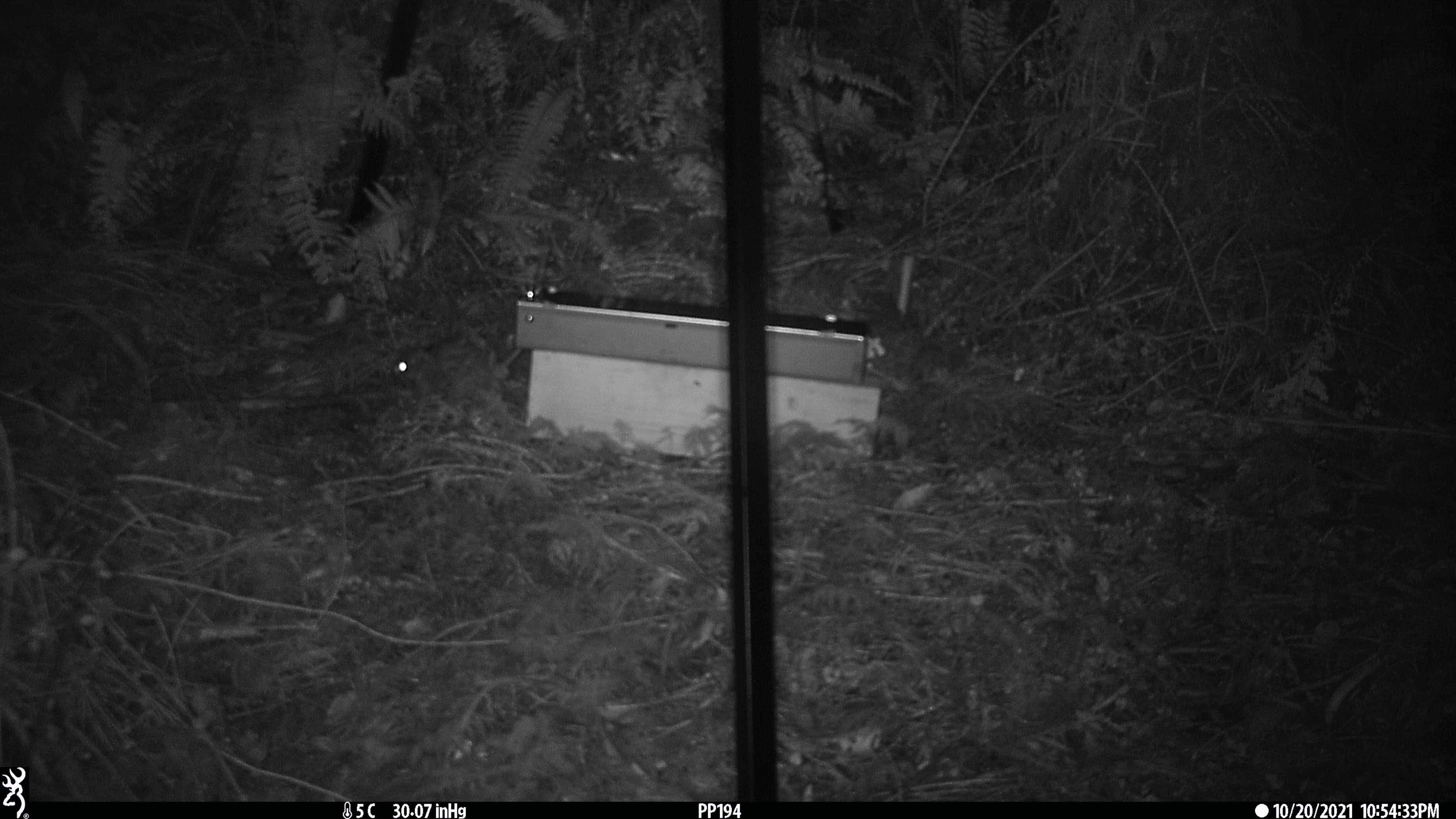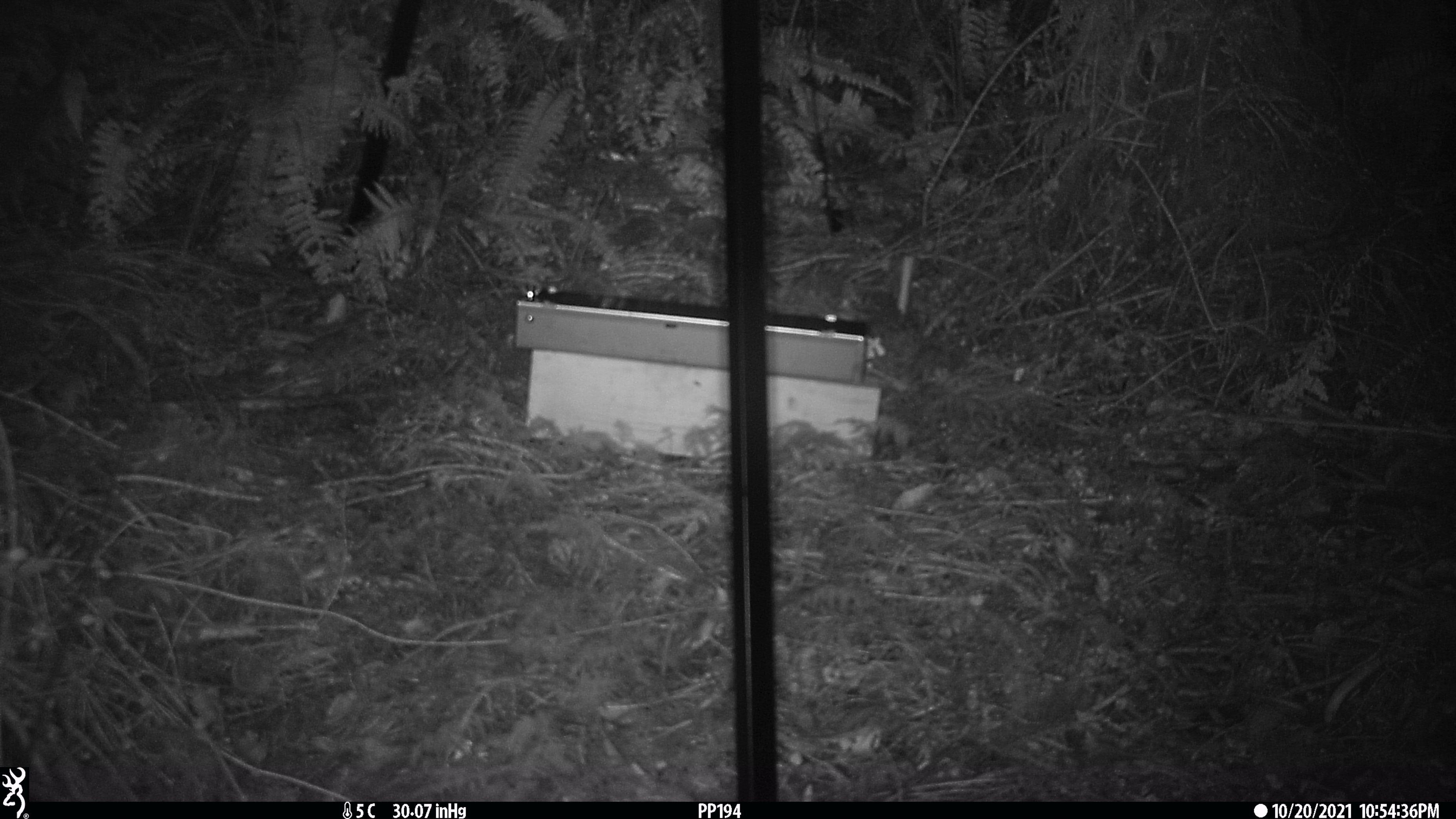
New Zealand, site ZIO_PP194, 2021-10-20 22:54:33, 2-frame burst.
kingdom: Animalia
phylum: Chordata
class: Mammalia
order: Rodentia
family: Muridae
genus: Rattus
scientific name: Rattus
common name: rat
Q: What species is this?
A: Rat (Rattus).